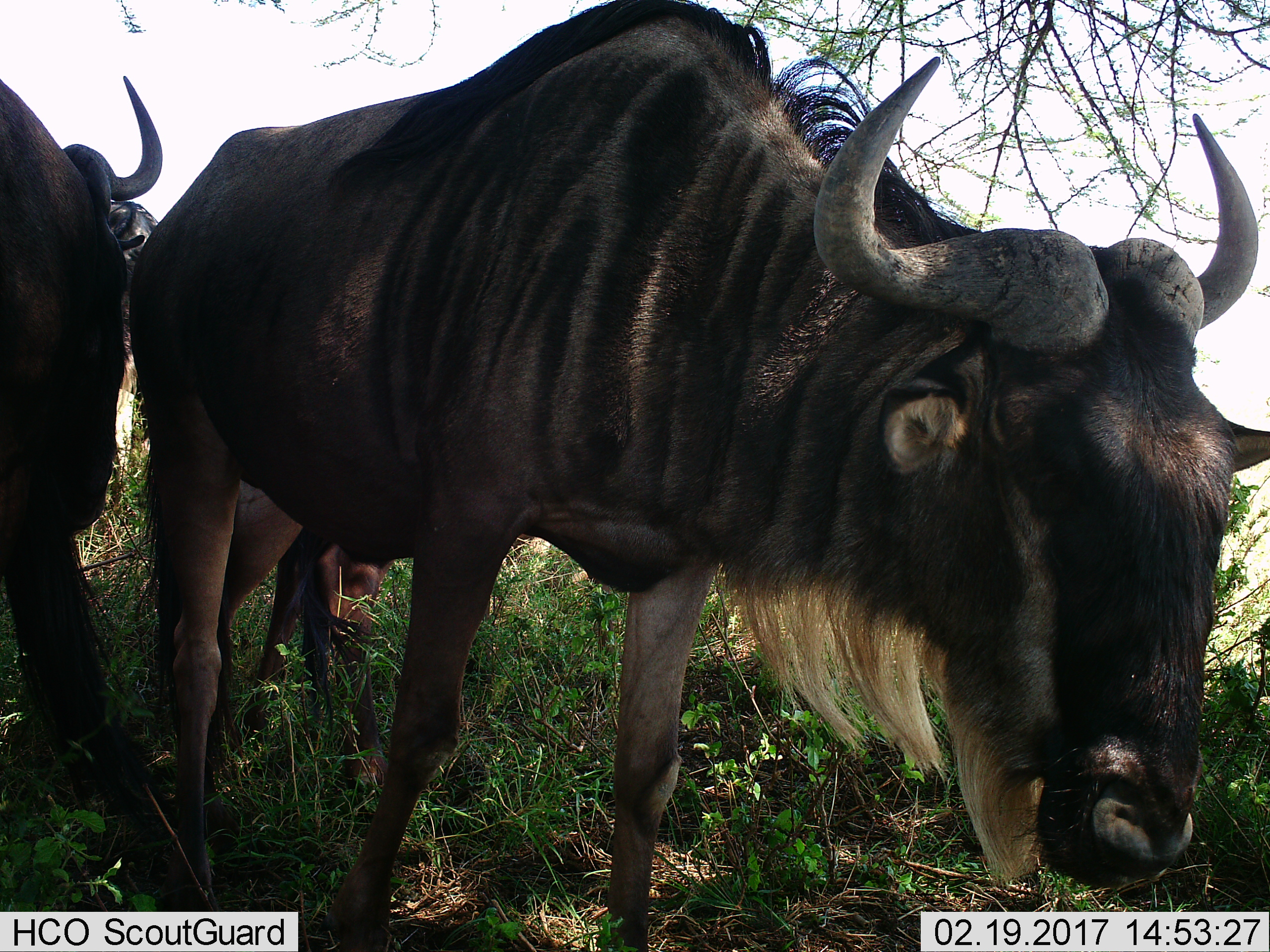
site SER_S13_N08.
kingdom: Animalia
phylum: Chordata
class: Mammalia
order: Artiodactyla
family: Bovidae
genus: Connochaetes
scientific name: Connochaetes taurinus taurinus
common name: blue wildebeest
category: wildebeestblue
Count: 3.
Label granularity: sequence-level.